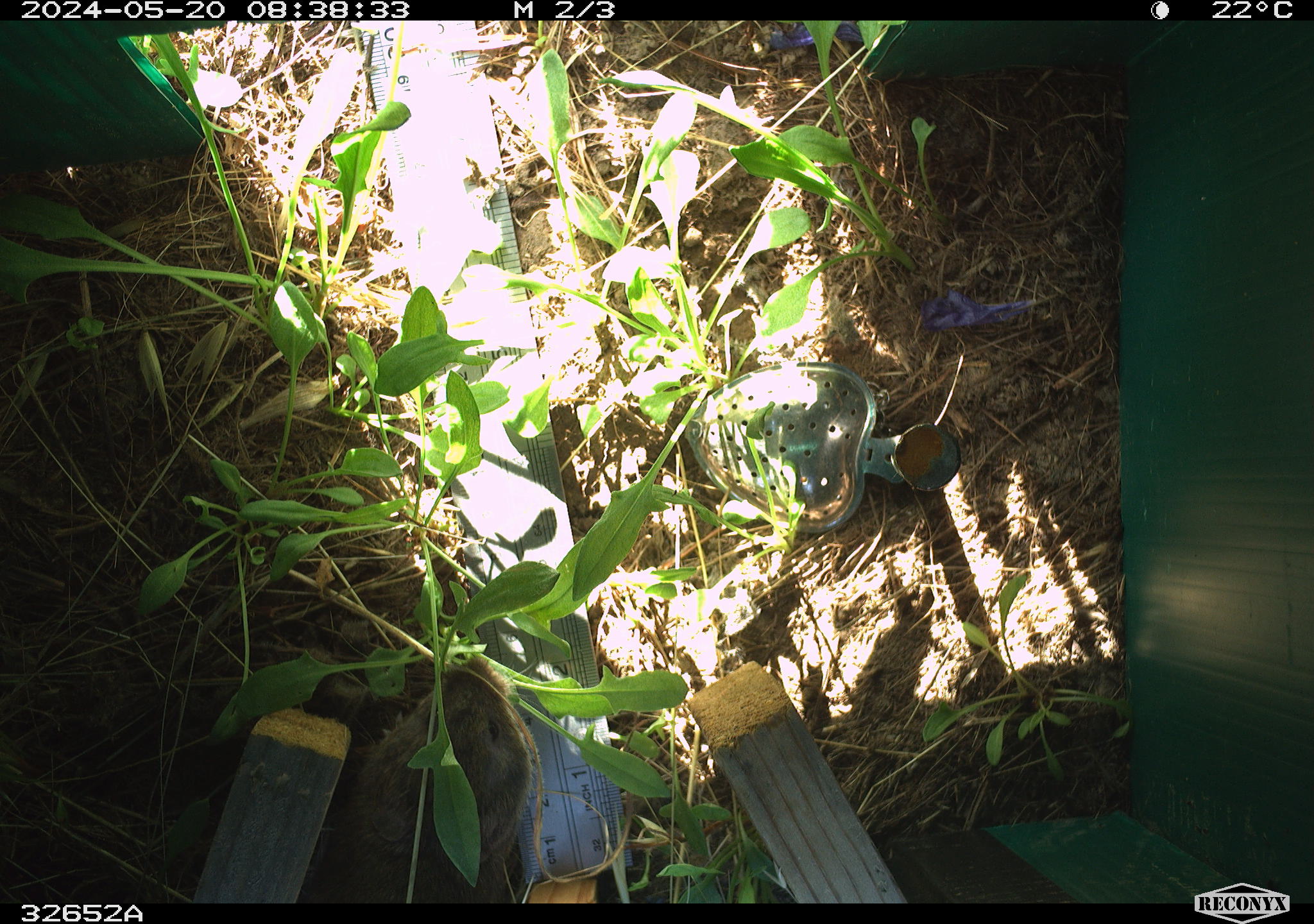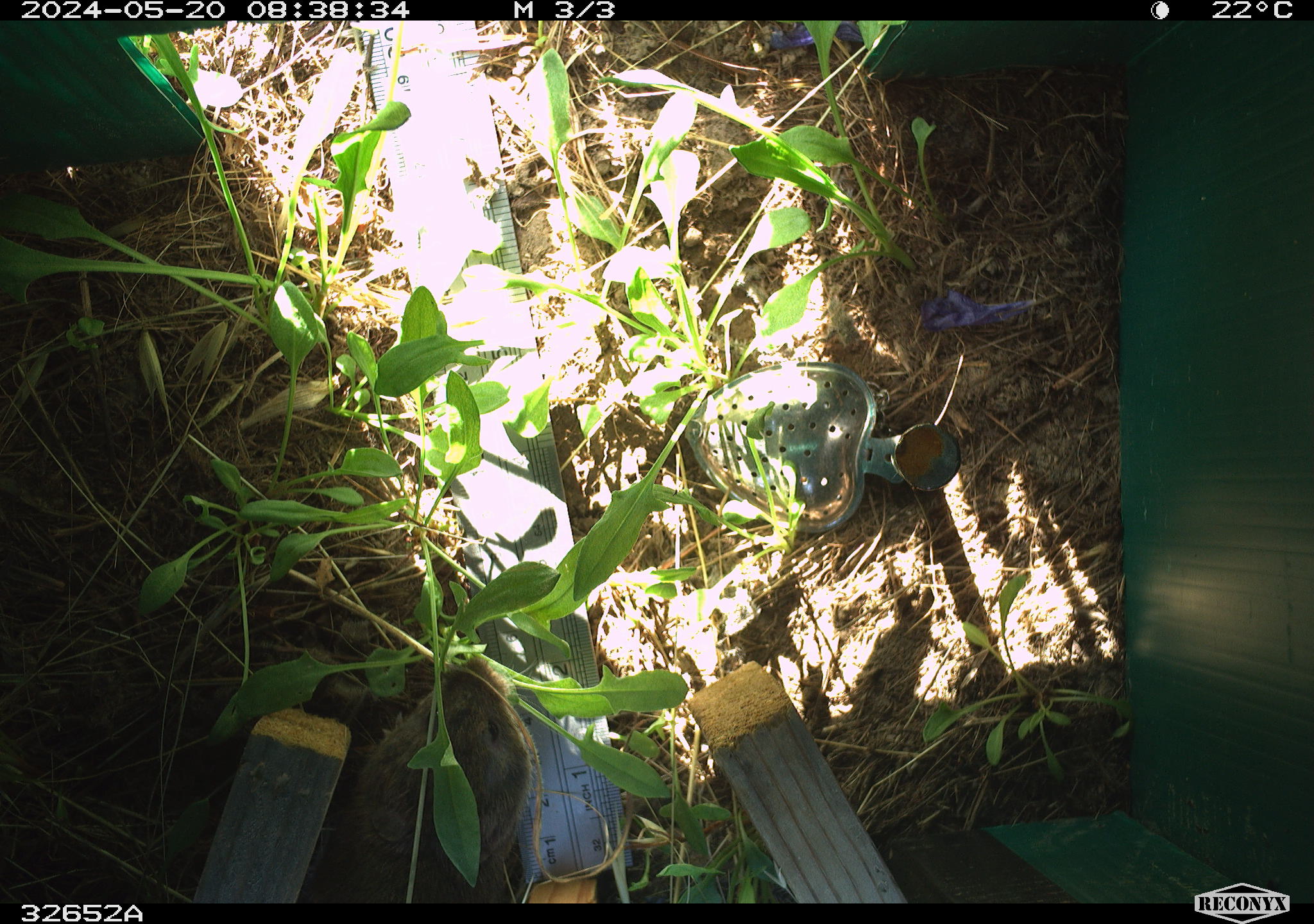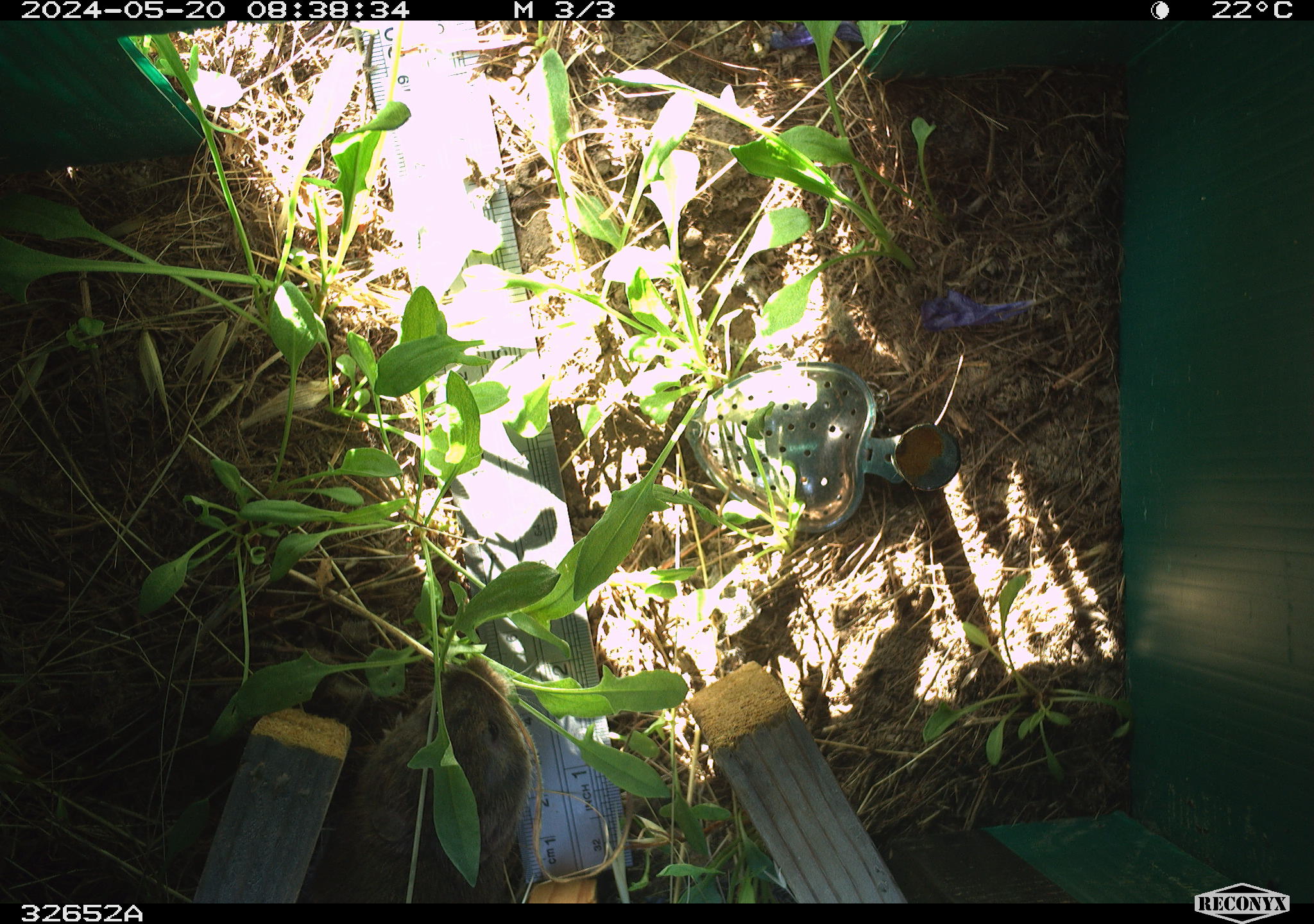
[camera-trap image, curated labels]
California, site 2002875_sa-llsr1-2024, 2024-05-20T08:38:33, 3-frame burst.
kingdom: Animalia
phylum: Chordata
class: Mammalia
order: Rodentia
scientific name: Rodentia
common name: rodent